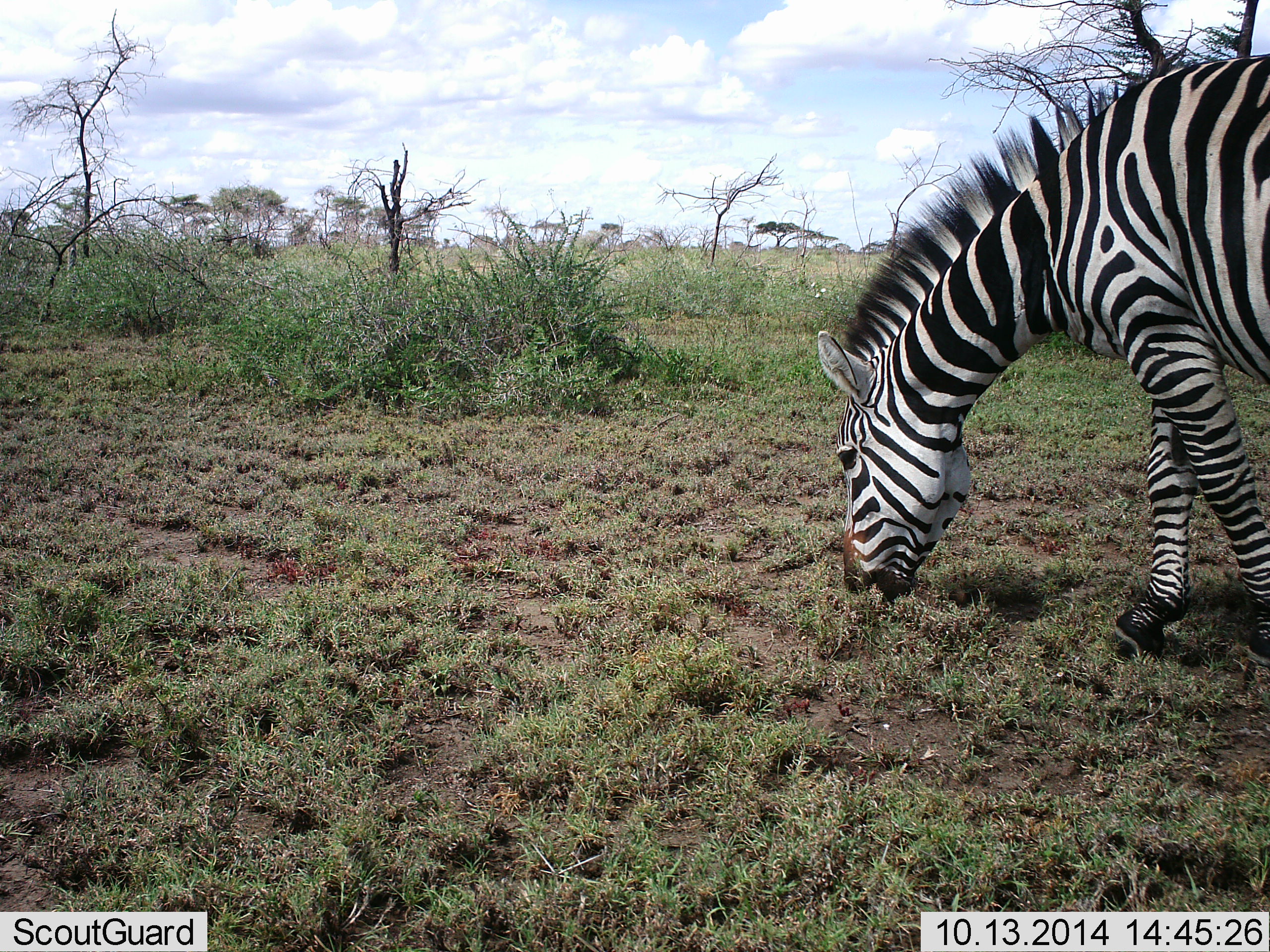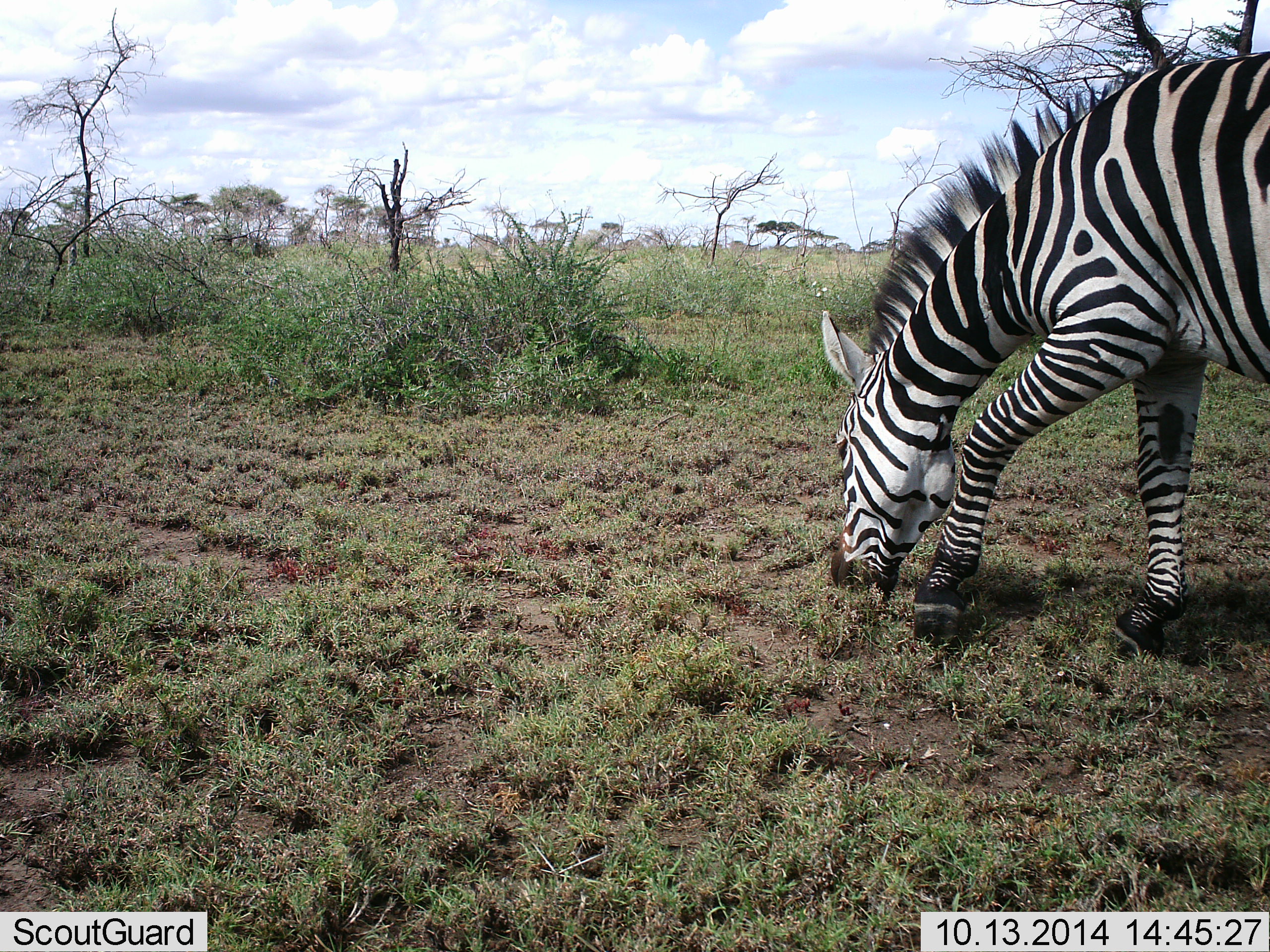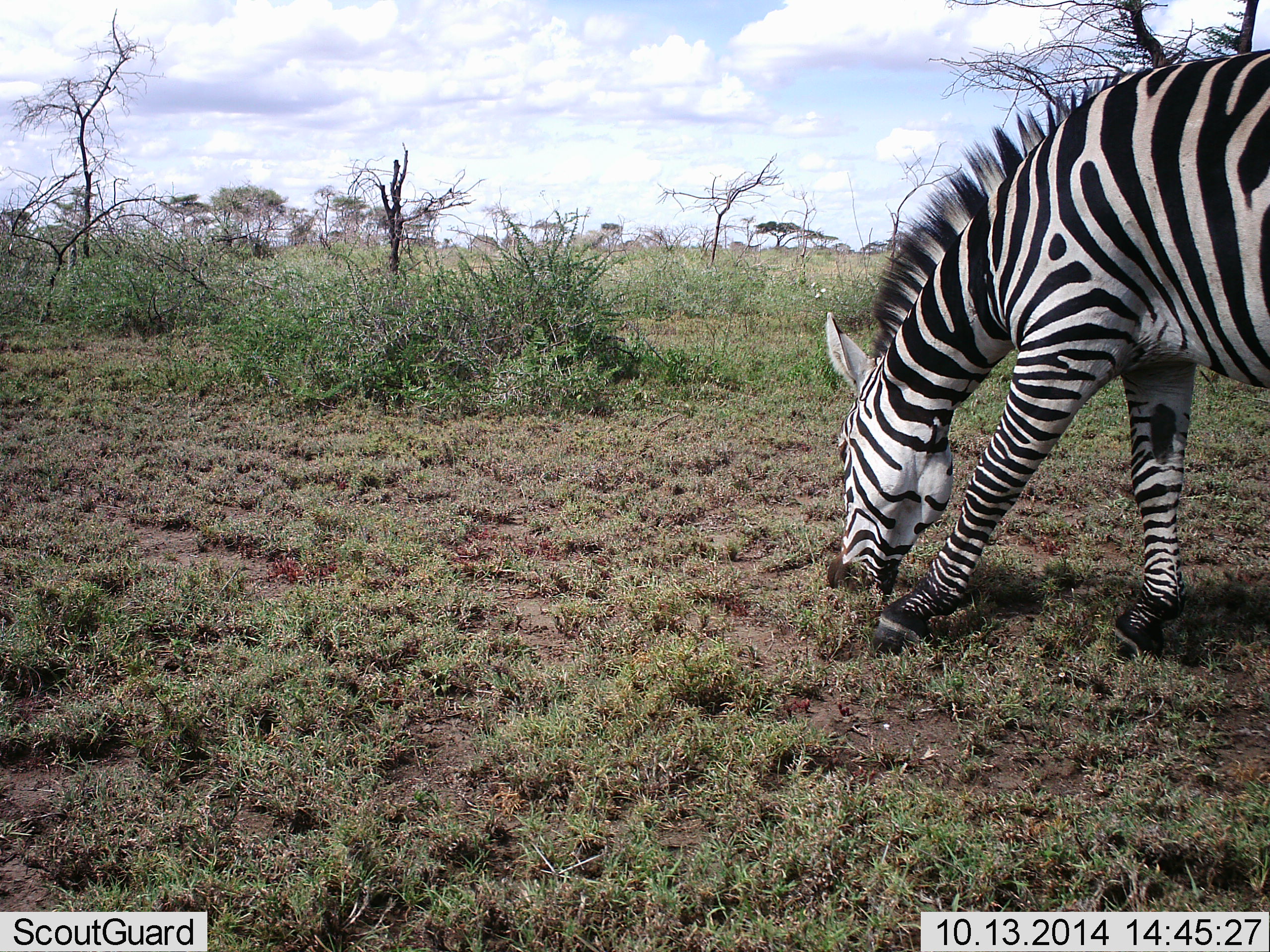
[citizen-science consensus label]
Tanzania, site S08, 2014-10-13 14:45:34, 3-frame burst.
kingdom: Animalia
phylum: Chordata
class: Mammalia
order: Perissodactyla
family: Equidae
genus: Equus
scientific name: Equus quagga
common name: plains zebra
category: zebra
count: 1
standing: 20%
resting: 0%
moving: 0%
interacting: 0%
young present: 0%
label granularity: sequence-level